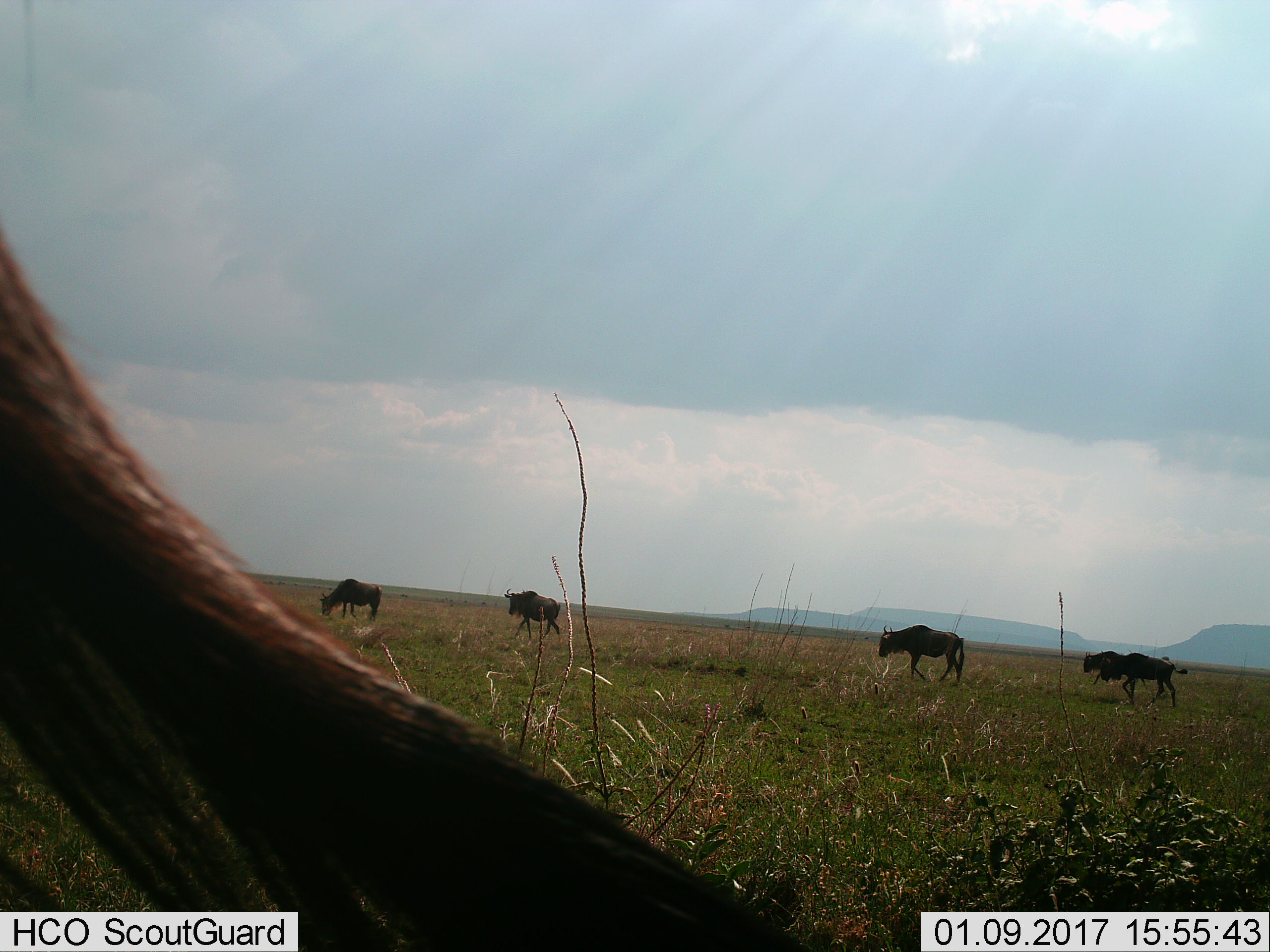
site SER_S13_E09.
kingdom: Animalia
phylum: Chordata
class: Mammalia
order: Artiodactyla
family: Bovidae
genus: Connochaetes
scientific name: Connochaetes taurinus taurinus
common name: blue wildebeest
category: wildebeestblue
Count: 5.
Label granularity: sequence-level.